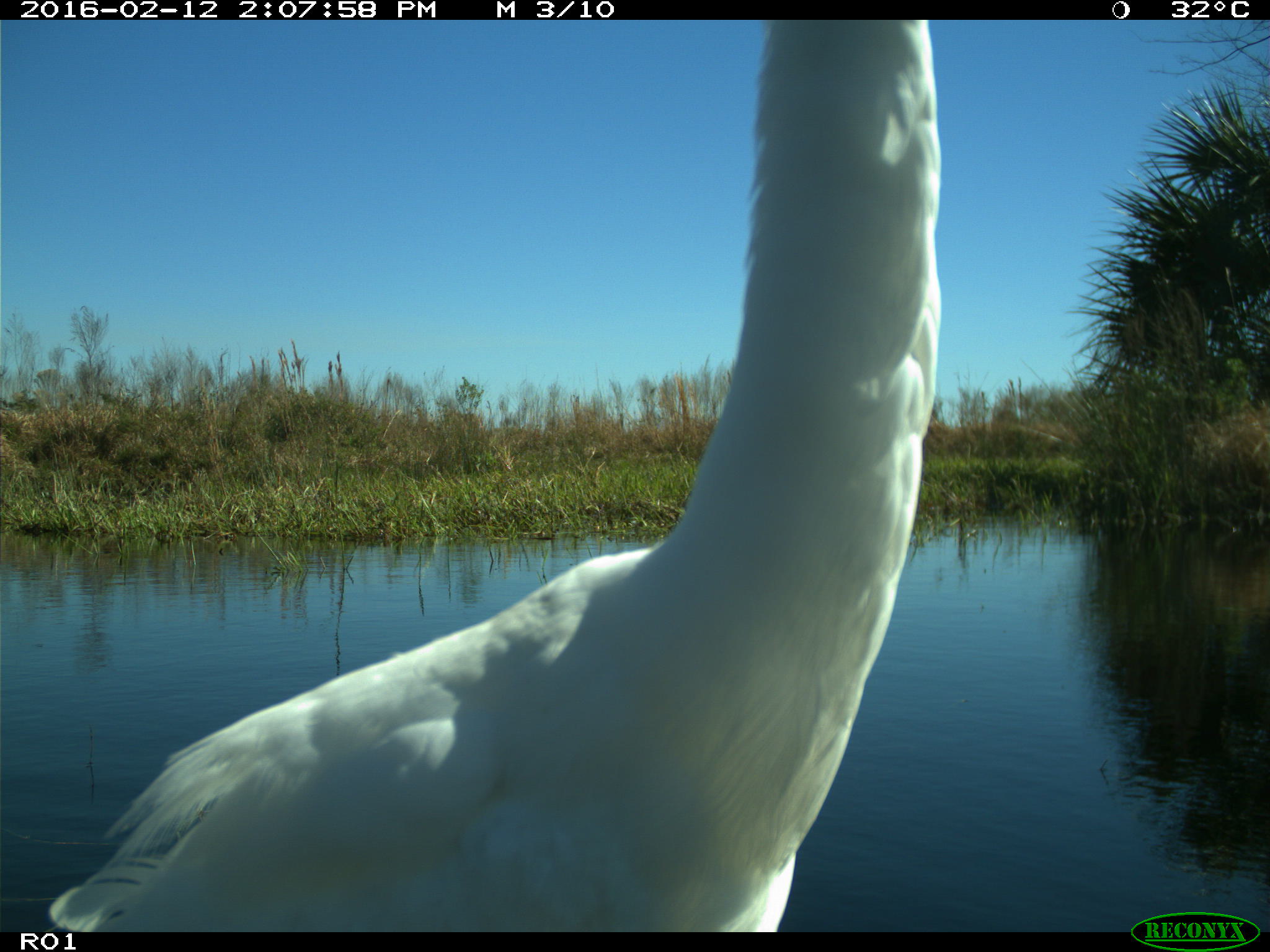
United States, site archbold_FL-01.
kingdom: Animalia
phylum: Chordata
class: Aves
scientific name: Aves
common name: birds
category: unidentified bird